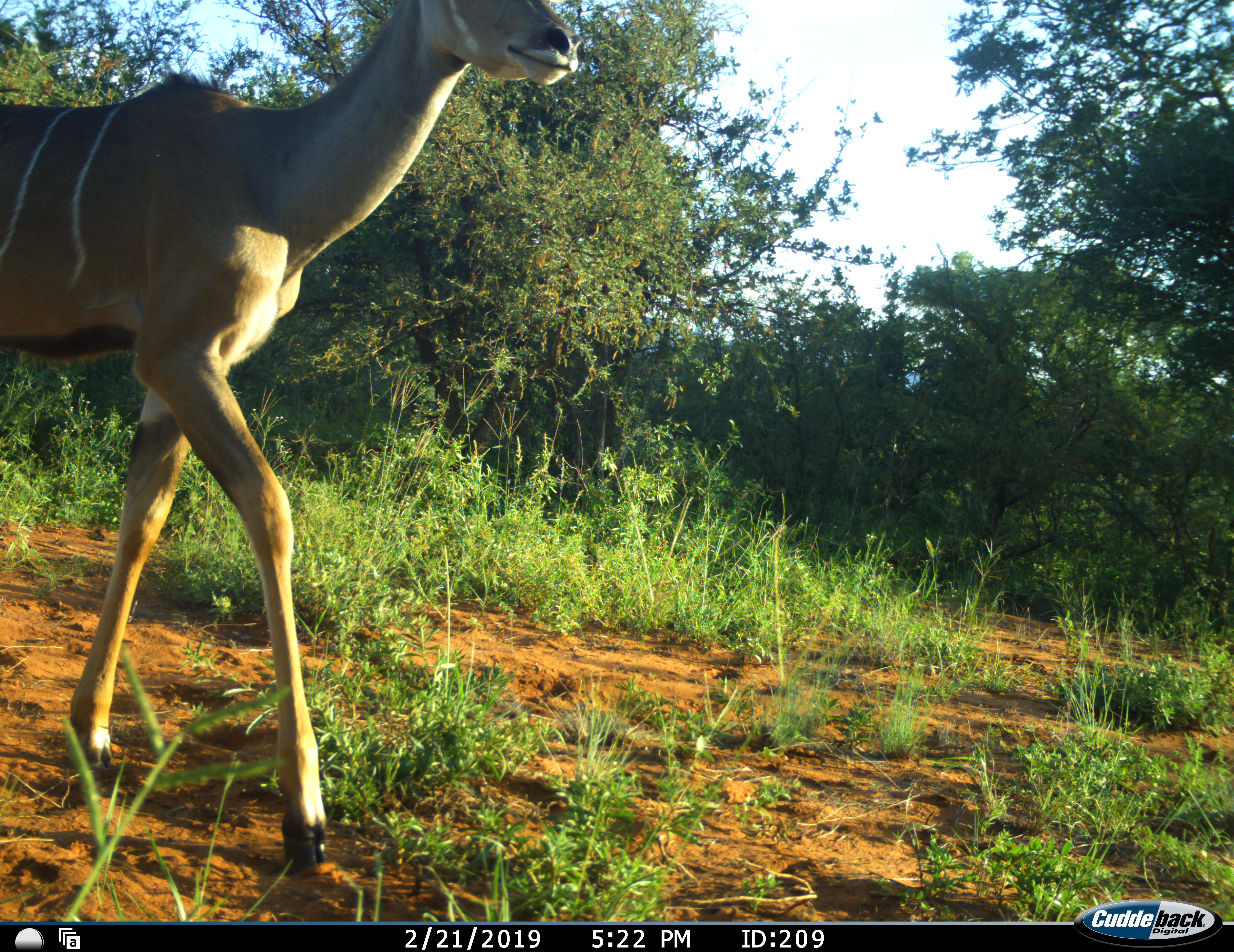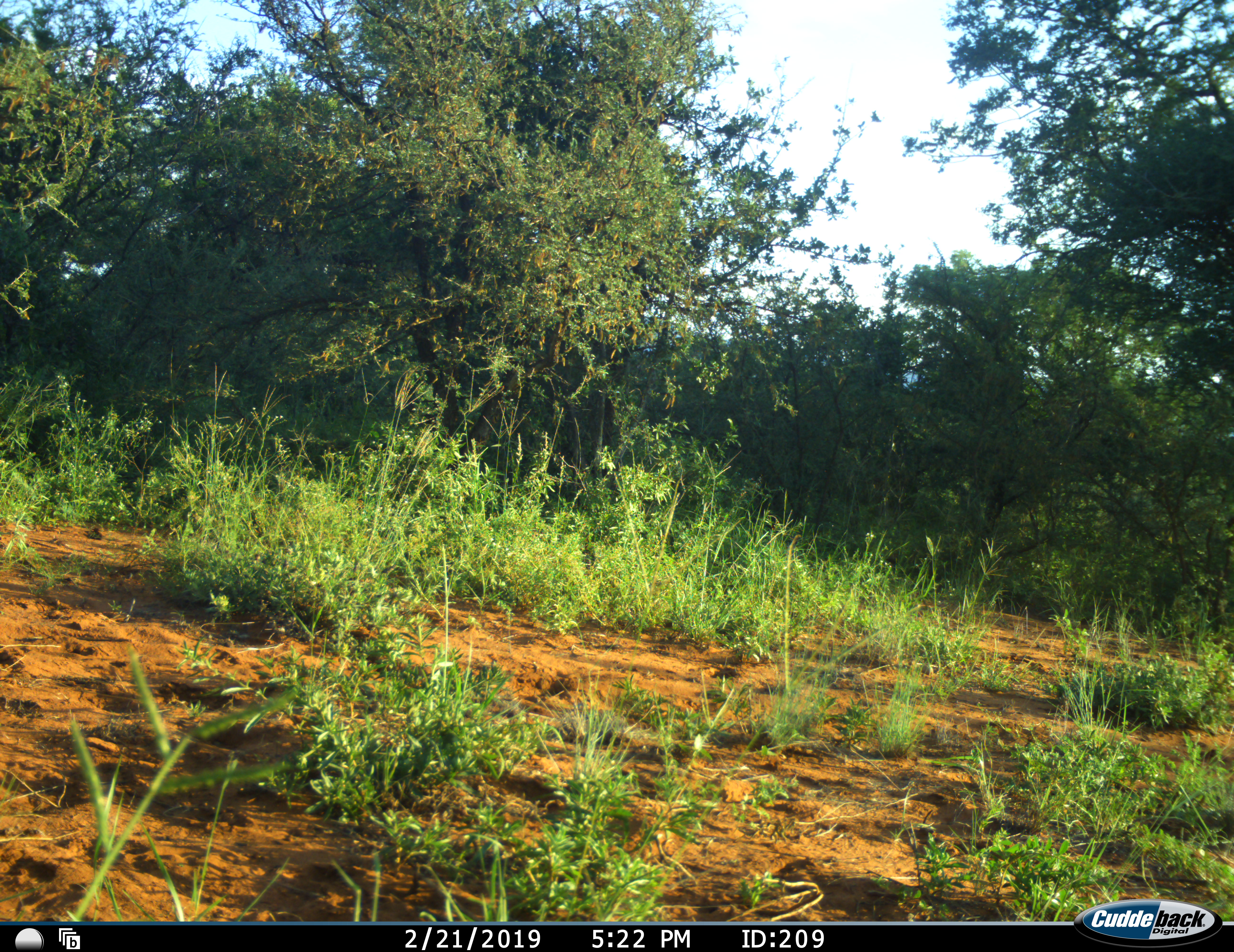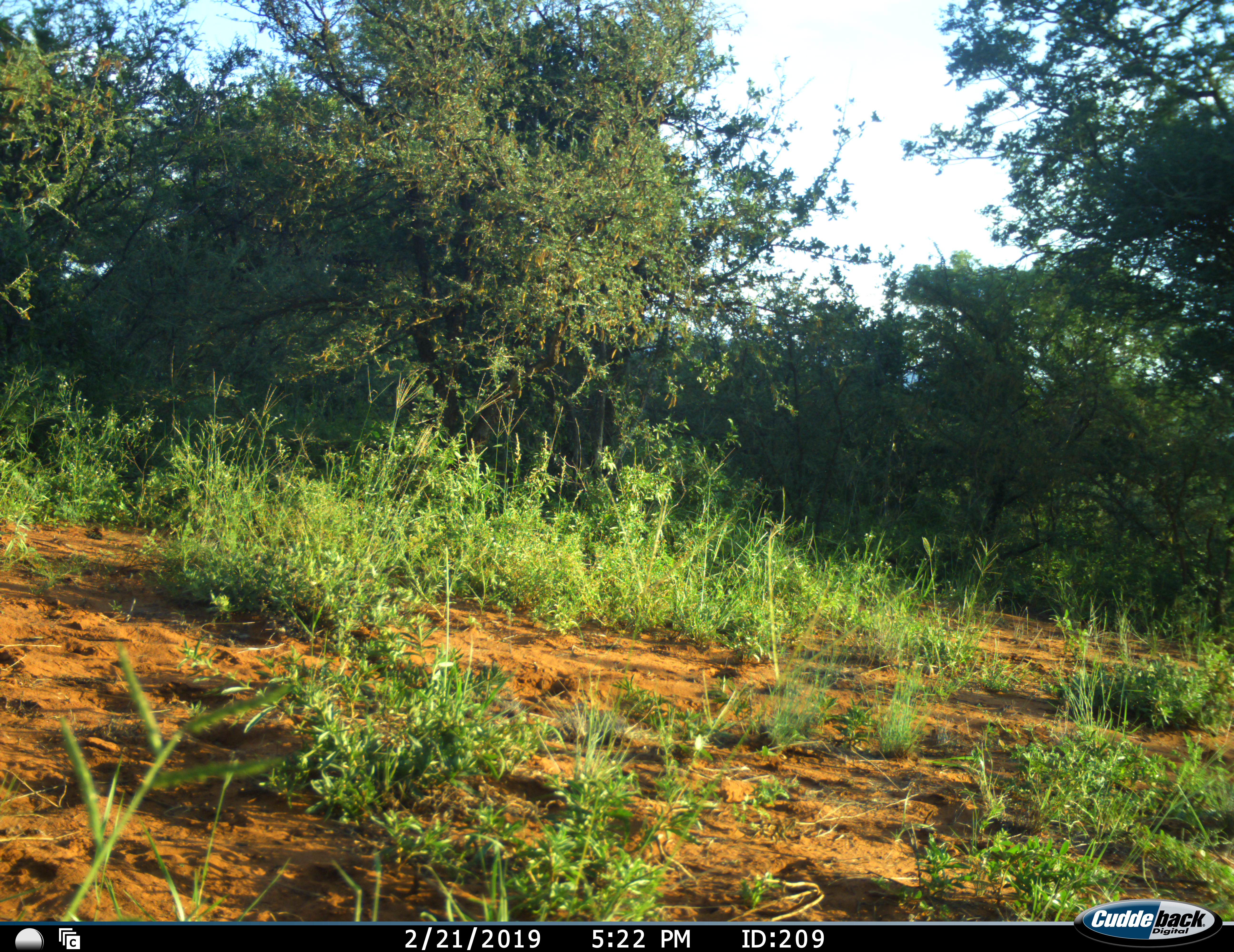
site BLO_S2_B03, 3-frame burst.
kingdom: Animalia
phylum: Chordata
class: Mammalia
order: Artiodactyla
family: Bovidae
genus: Tragelaphus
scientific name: Tragelaphus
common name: kudu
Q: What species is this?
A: Kudu (Tragelaphus).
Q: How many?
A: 1.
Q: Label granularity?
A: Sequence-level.